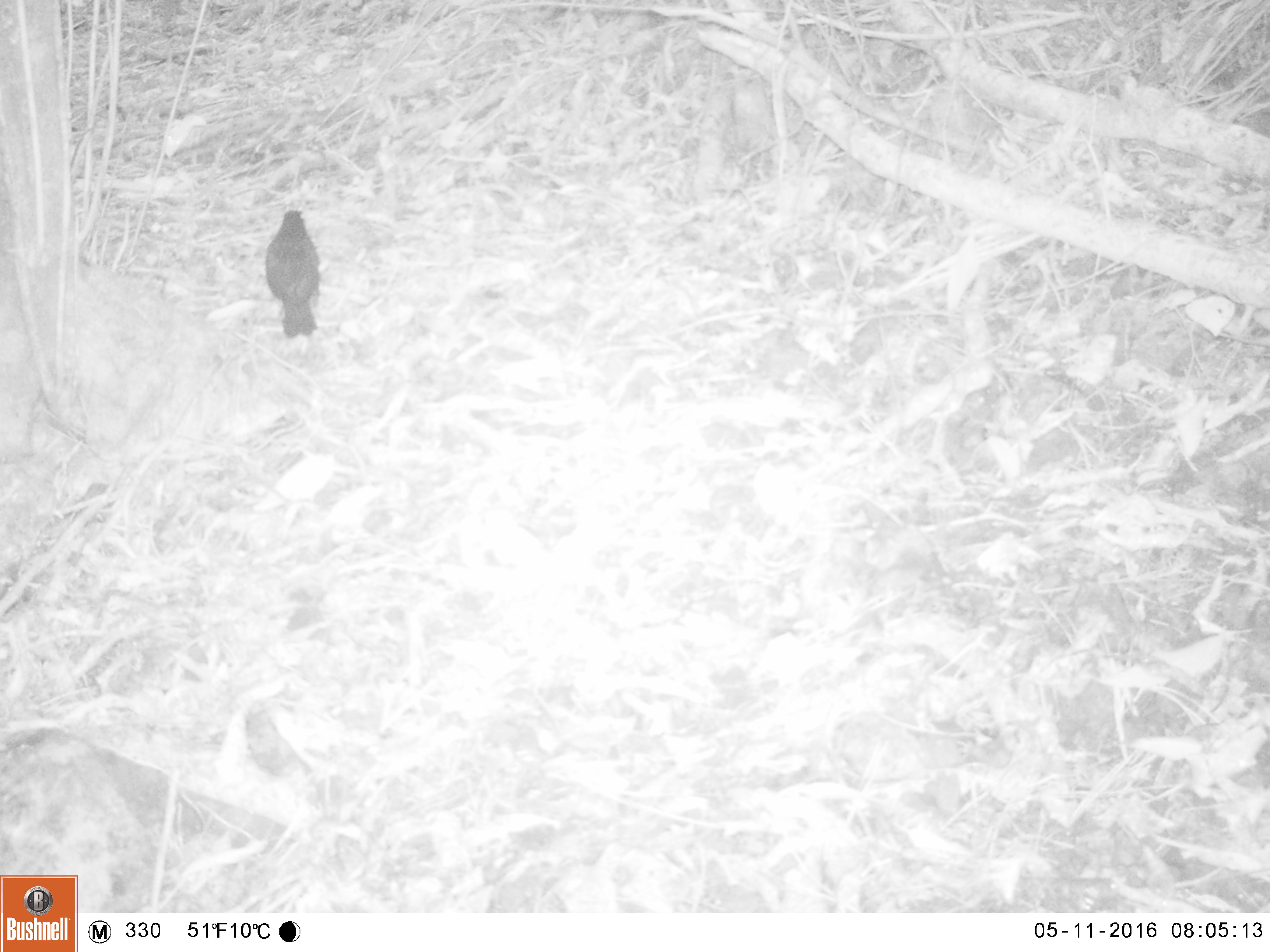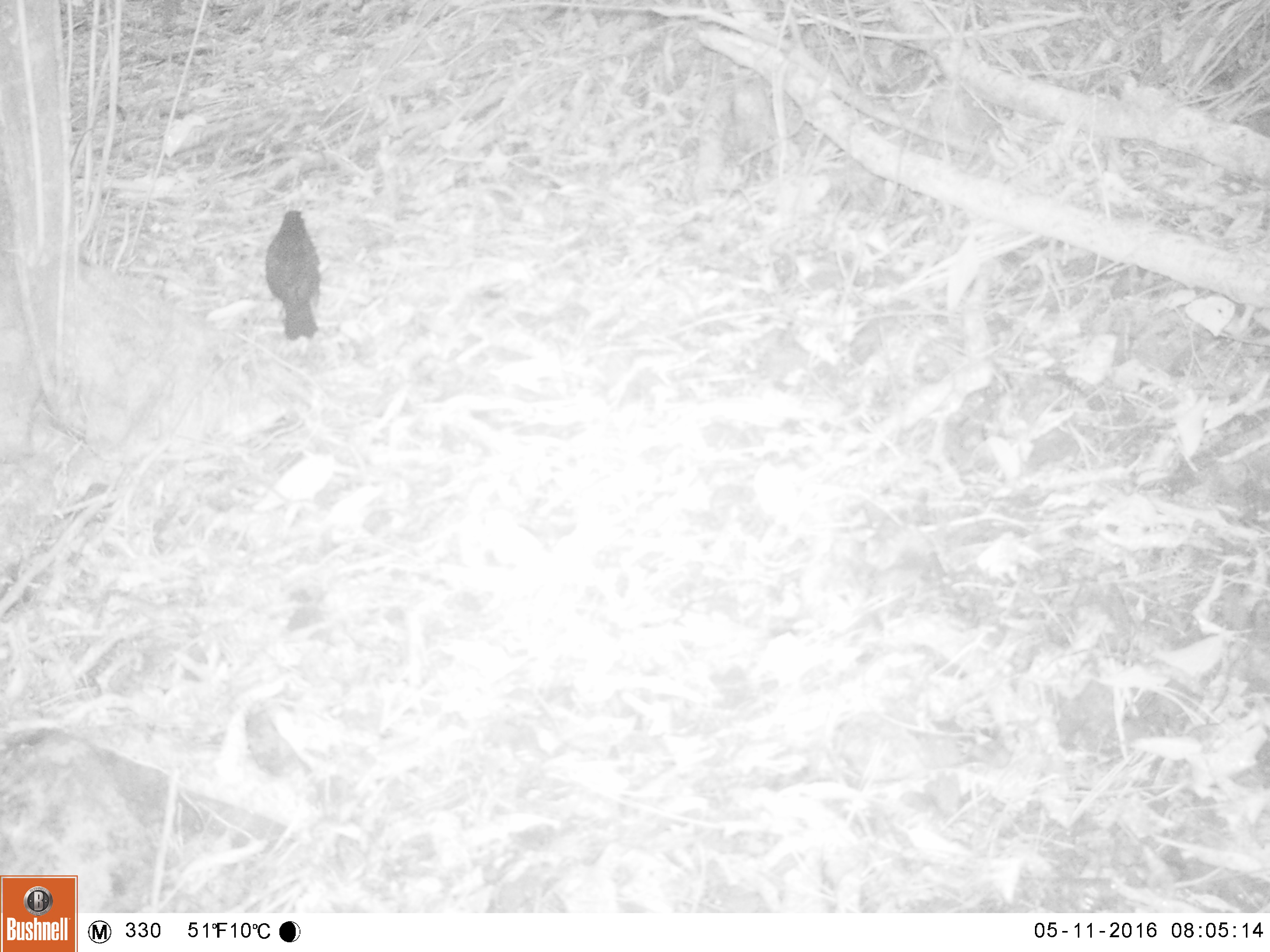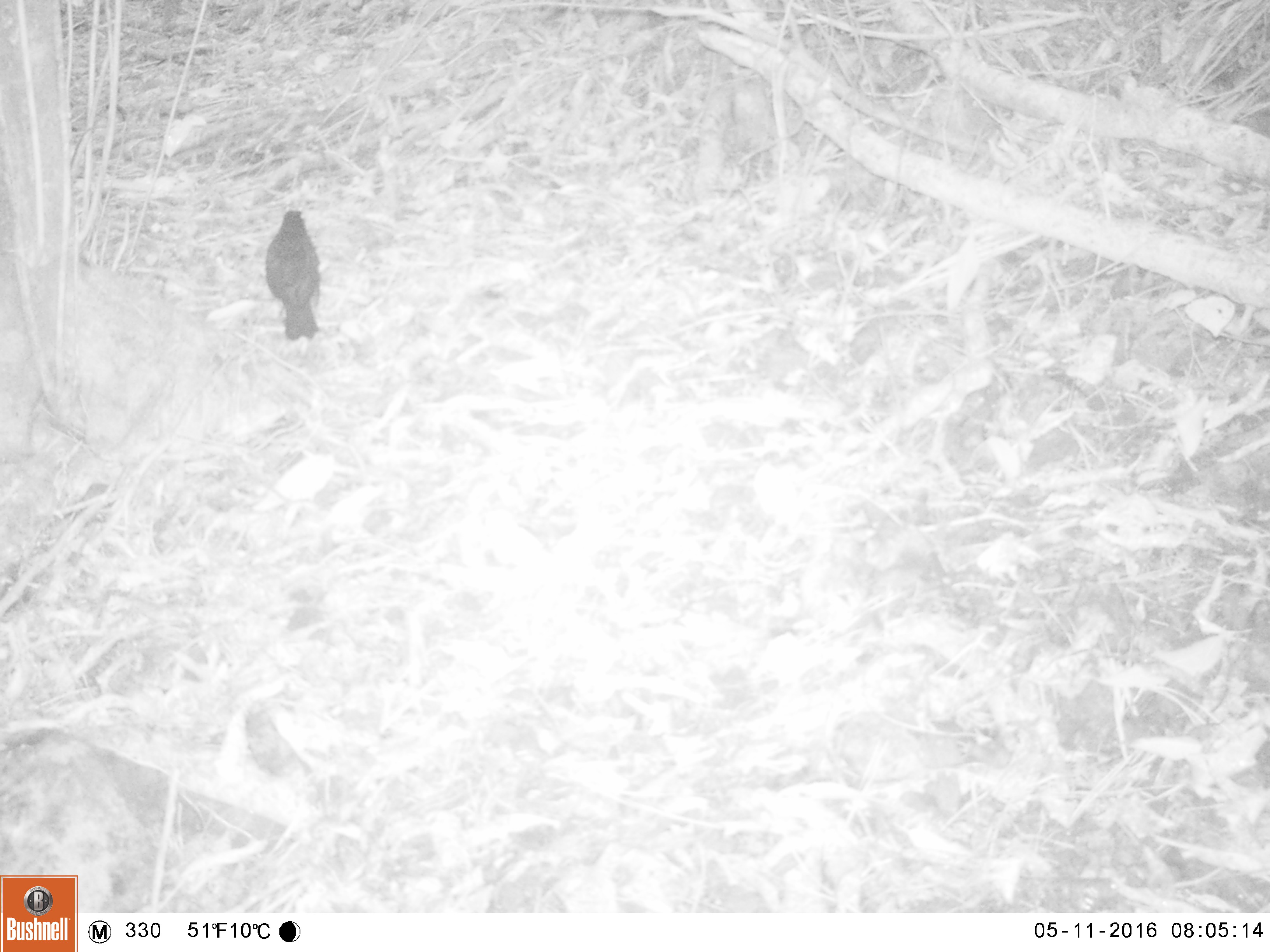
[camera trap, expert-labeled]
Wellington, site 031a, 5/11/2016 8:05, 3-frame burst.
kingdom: Animalia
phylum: Chordata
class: Aves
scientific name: Aves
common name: bird